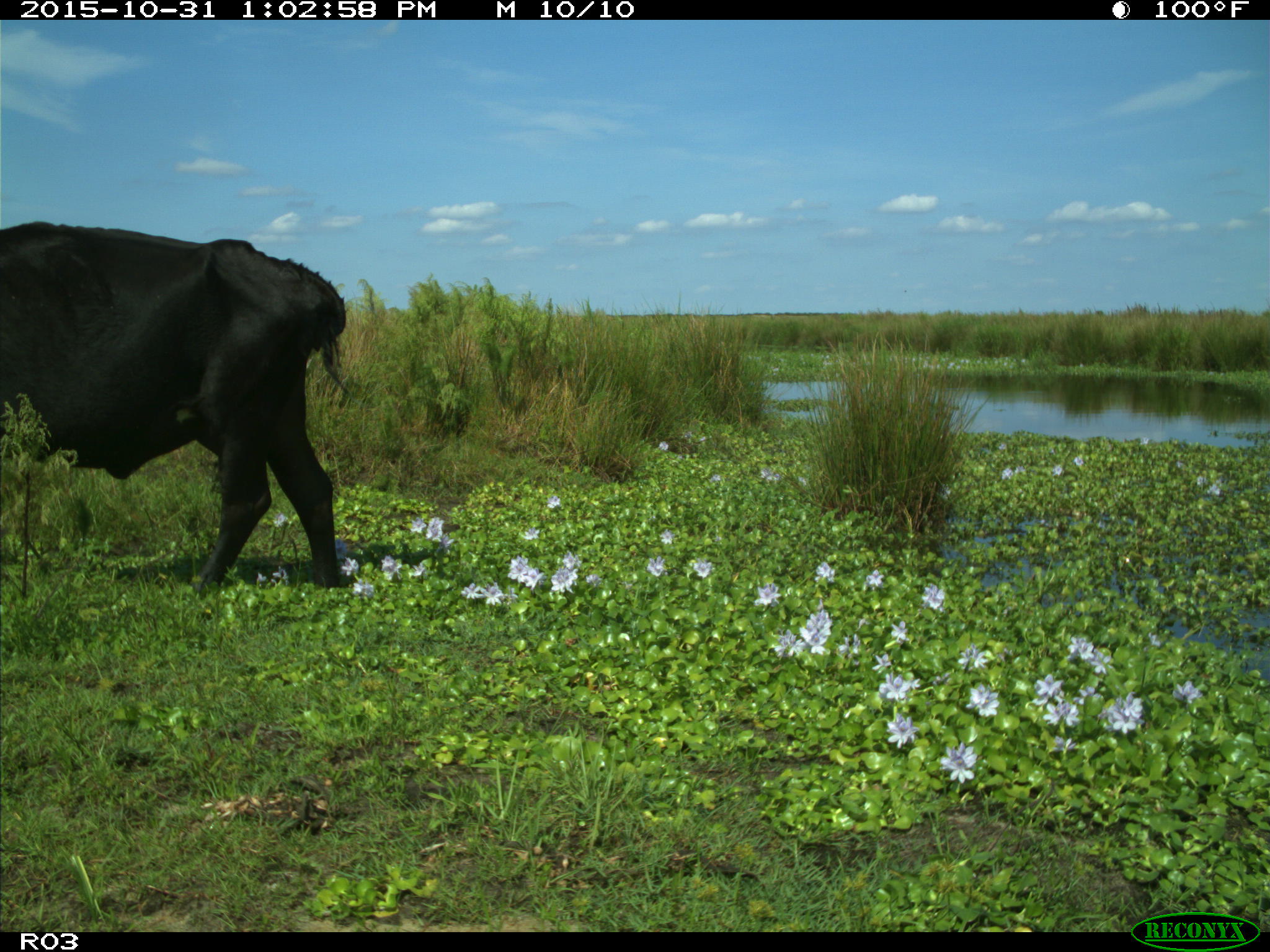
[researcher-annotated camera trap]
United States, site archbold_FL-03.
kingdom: Animalia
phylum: Chordata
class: Mammalia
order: Artiodactyla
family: Bovidae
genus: Bos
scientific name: Bos taurus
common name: domestic cow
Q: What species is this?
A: Bos taurus (domestic cow).